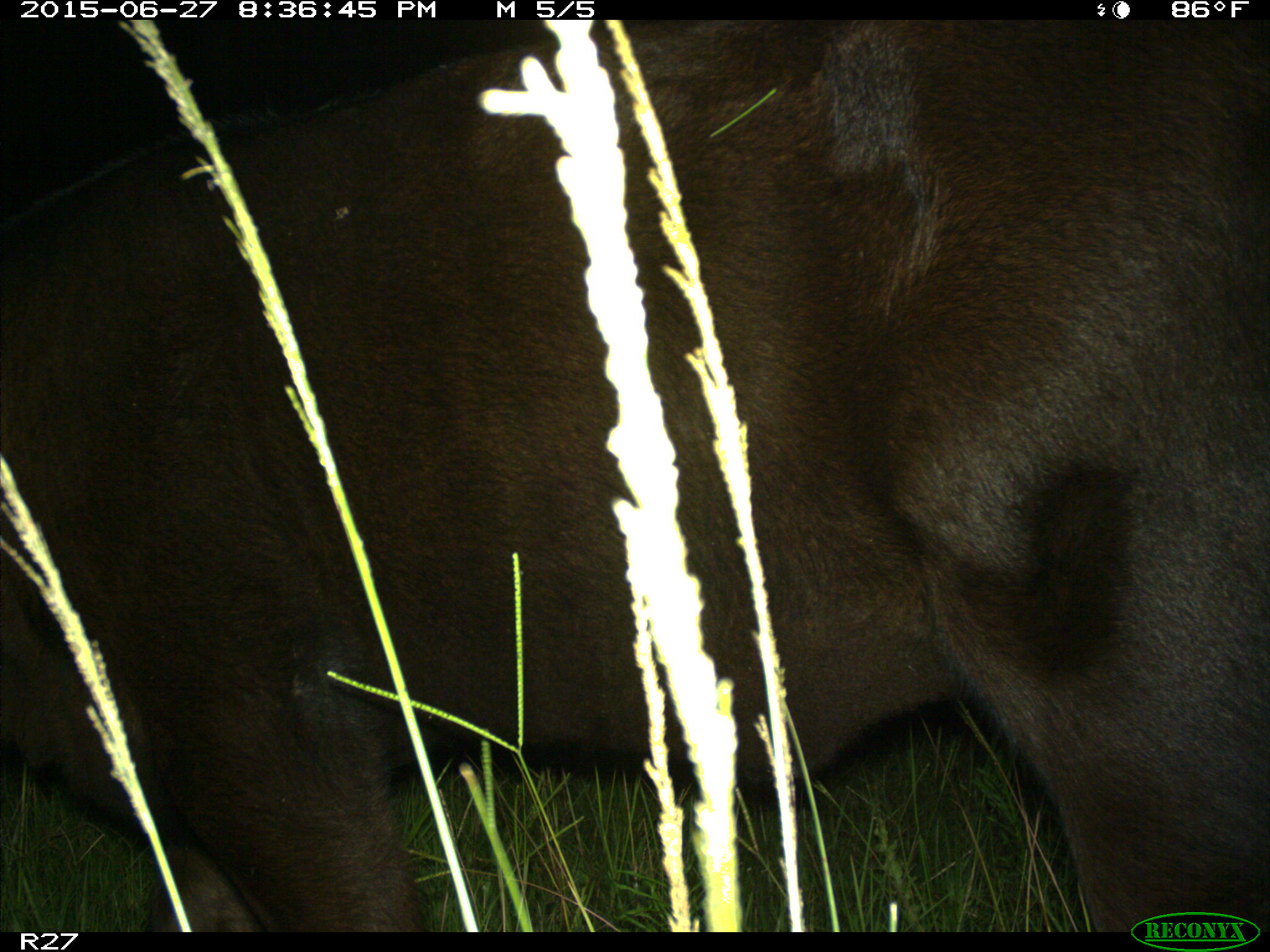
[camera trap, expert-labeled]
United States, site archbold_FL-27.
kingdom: Animalia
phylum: Chordata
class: Mammalia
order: Artiodactyla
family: Bovidae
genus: Bos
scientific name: Bos taurus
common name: domestic cow